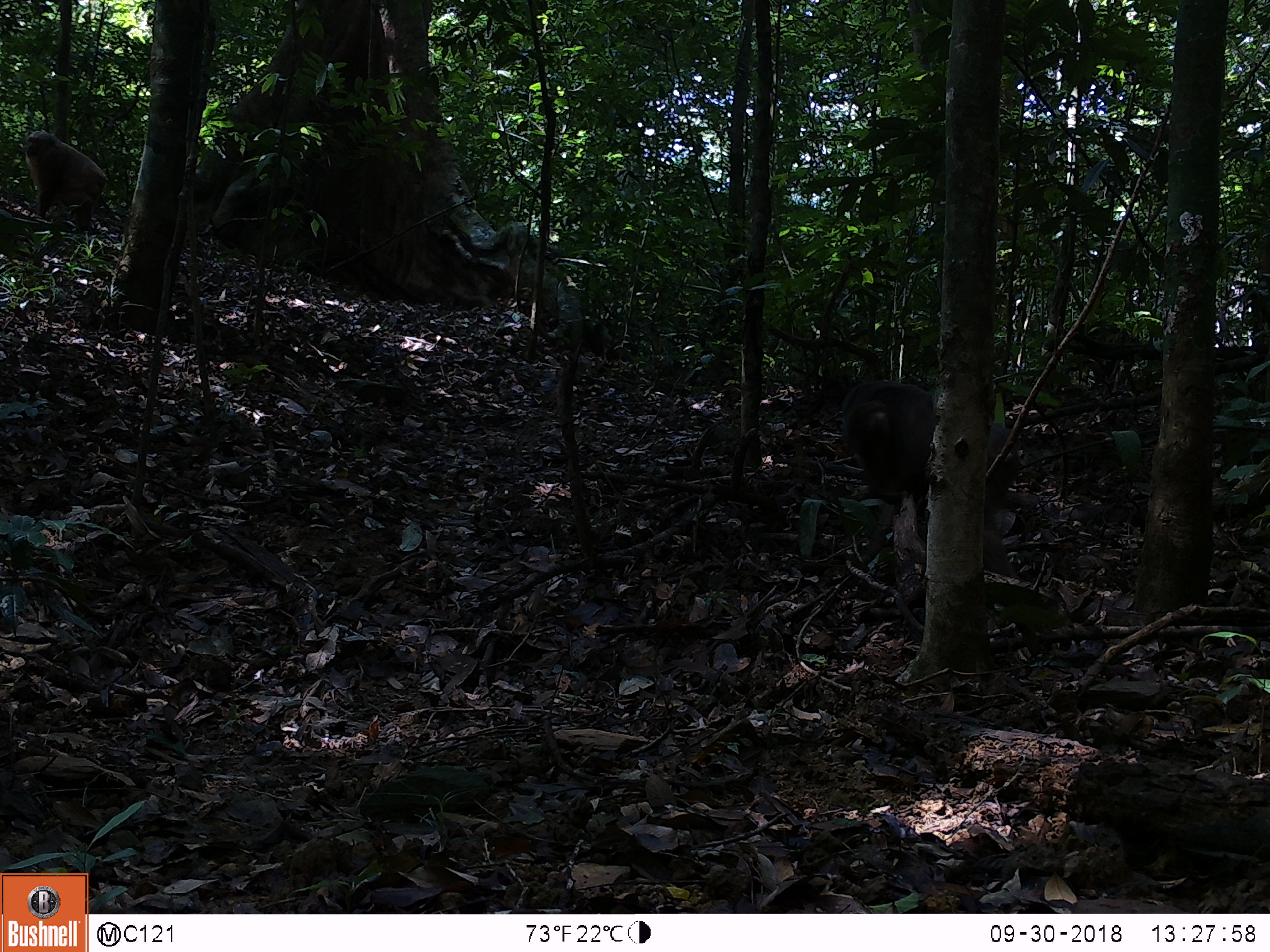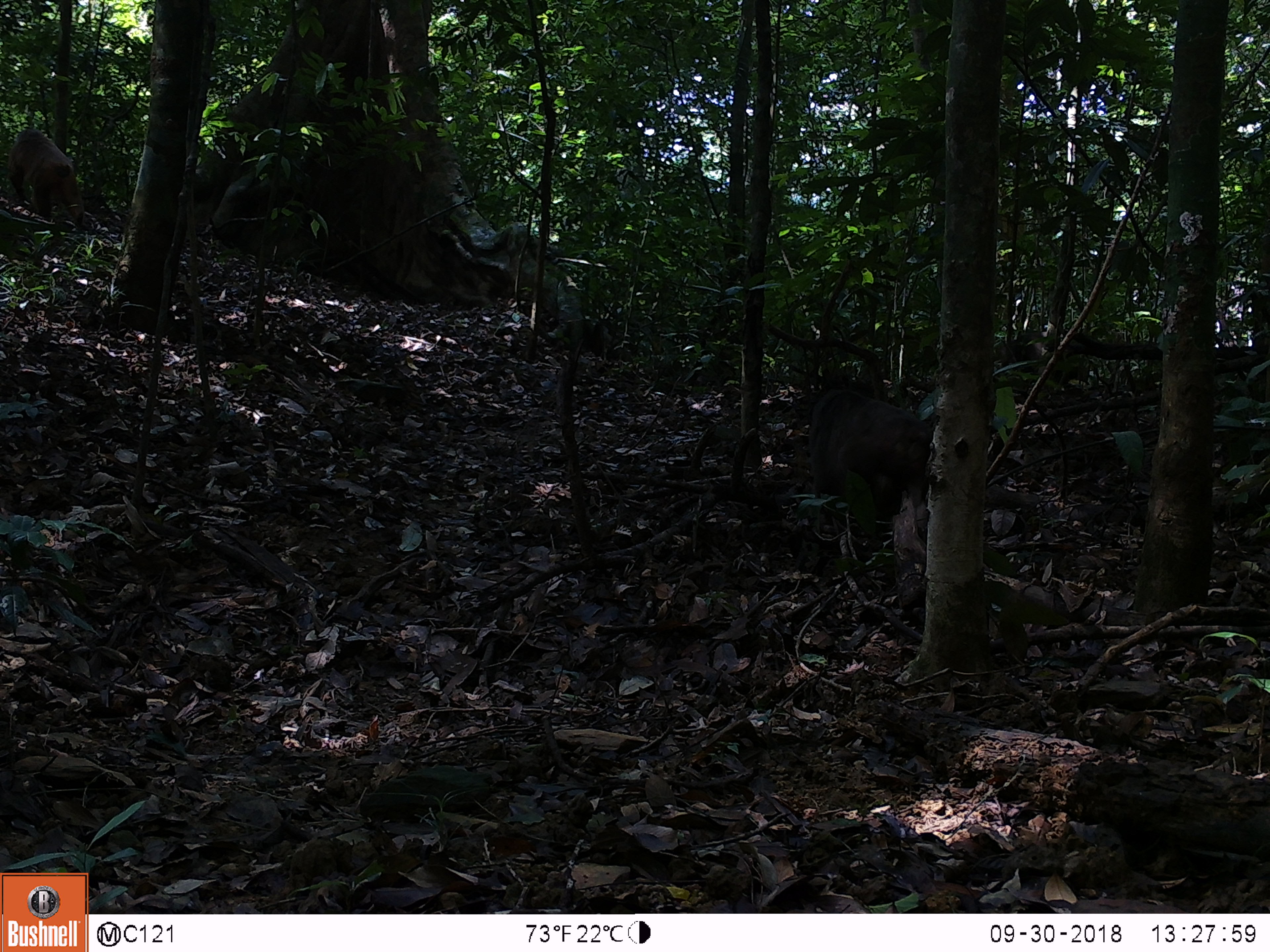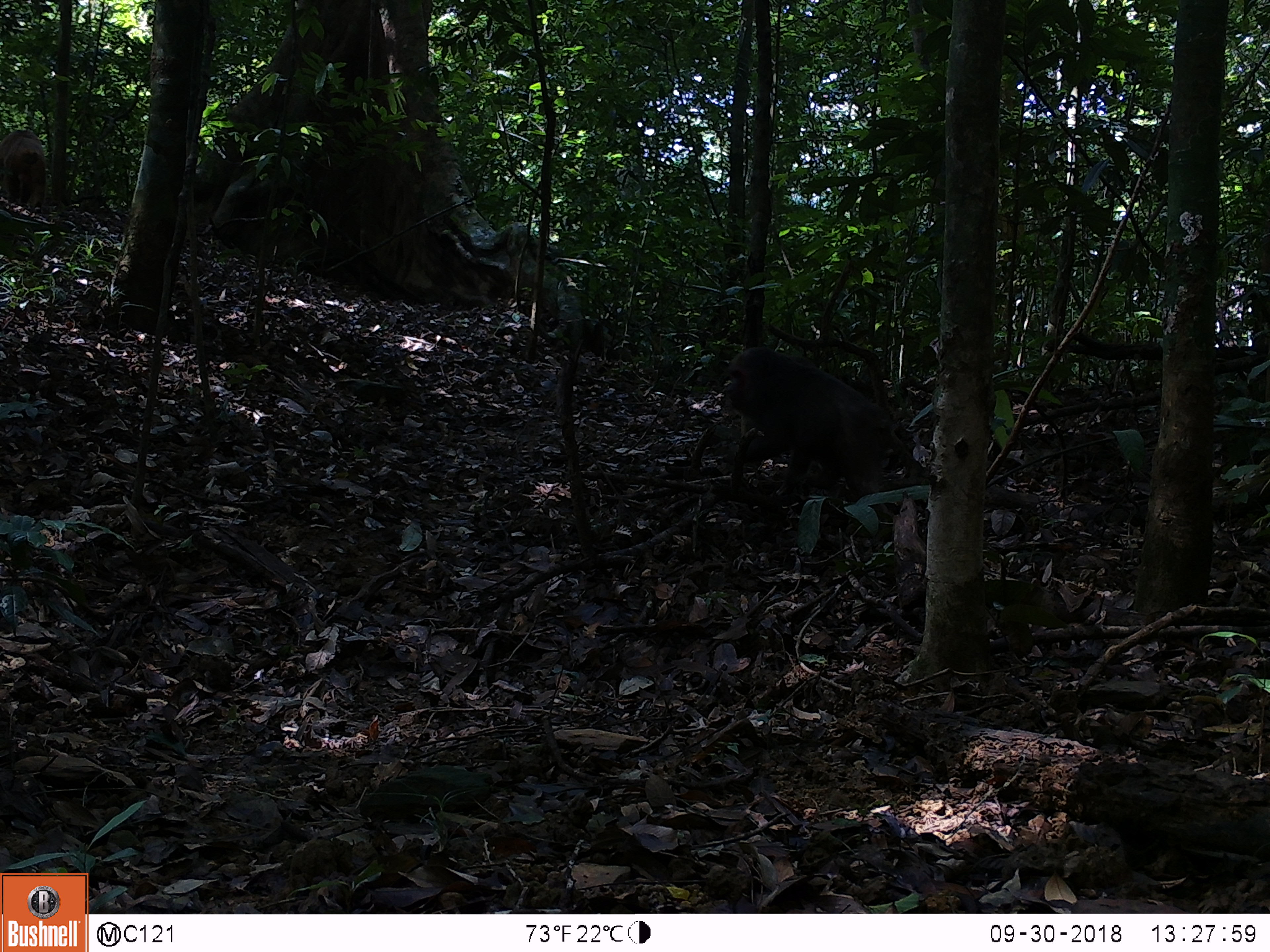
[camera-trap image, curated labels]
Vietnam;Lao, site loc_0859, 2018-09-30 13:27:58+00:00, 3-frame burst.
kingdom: Animalia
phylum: Chordata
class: Mammalia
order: Primates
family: Cercopithecidae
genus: Macaca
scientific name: Macaca arctoides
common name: stump-tailed macaque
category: stump tailed macaque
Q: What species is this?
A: Stump tailed macaque (stump-tailed macaque) (Macaca arctoides).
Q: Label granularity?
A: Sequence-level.